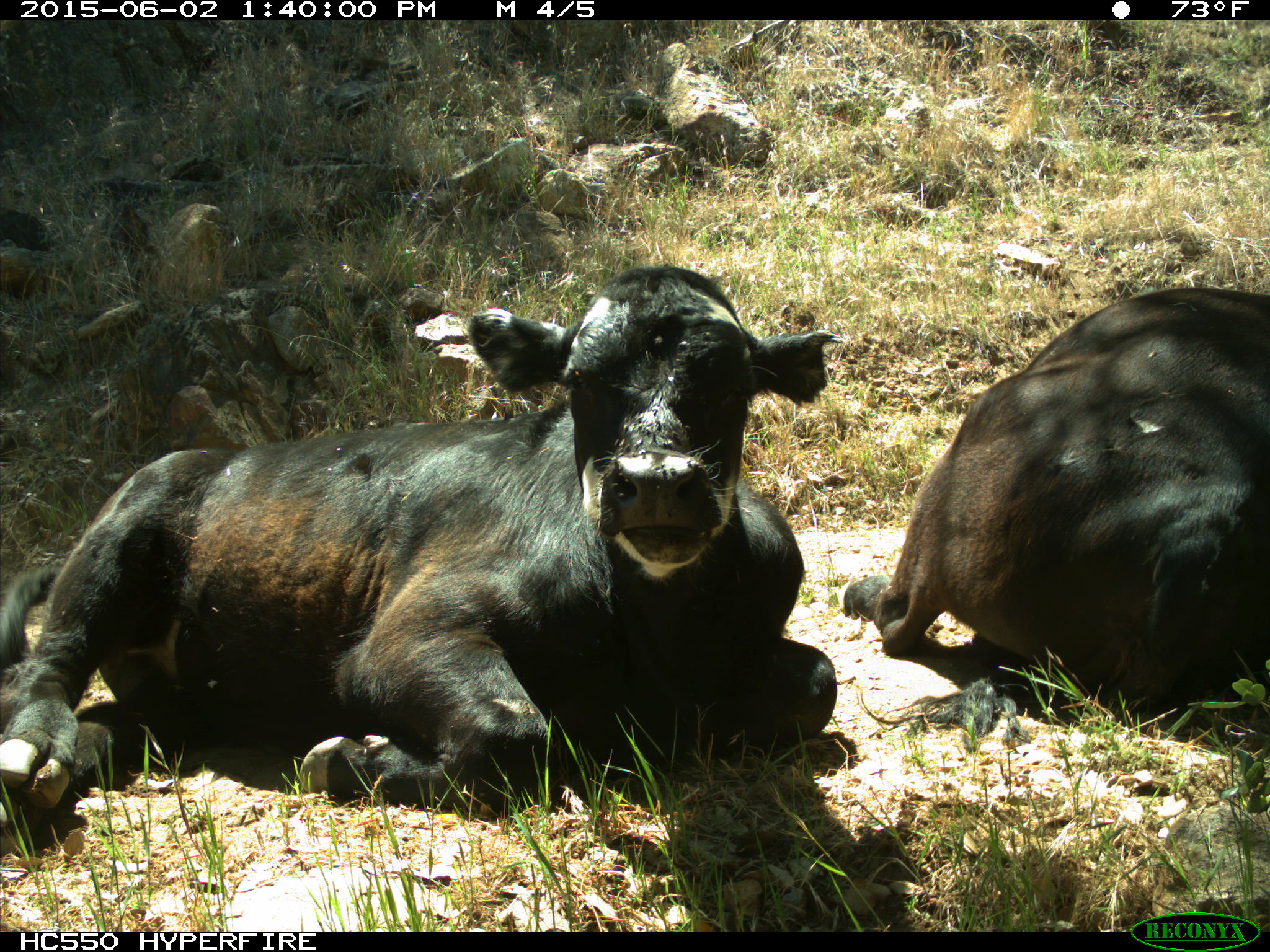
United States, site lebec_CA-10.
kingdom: Animalia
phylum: Chordata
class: Mammalia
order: Artiodactyla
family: Bovidae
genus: Bos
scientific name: Bos taurus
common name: domestic cow